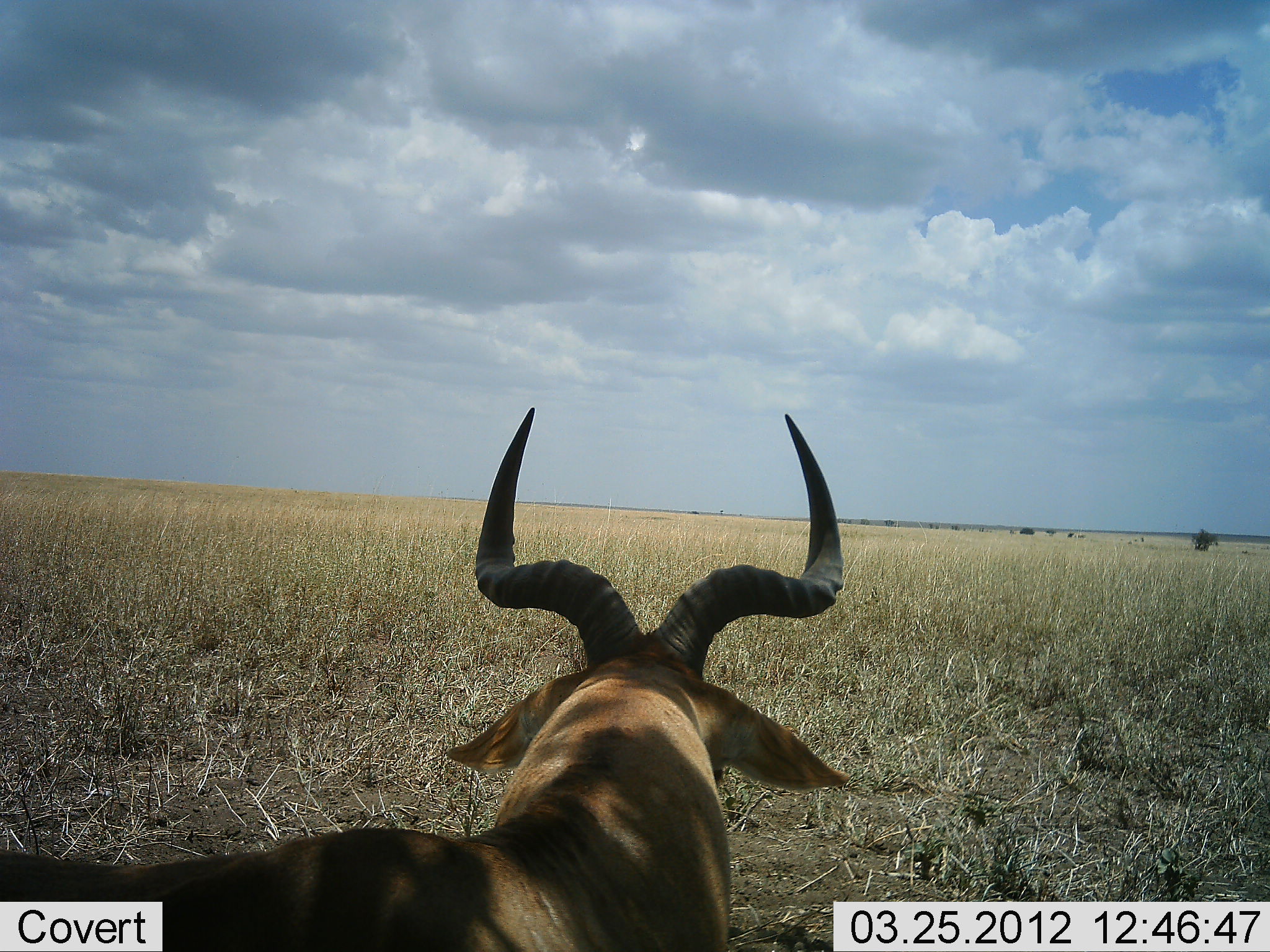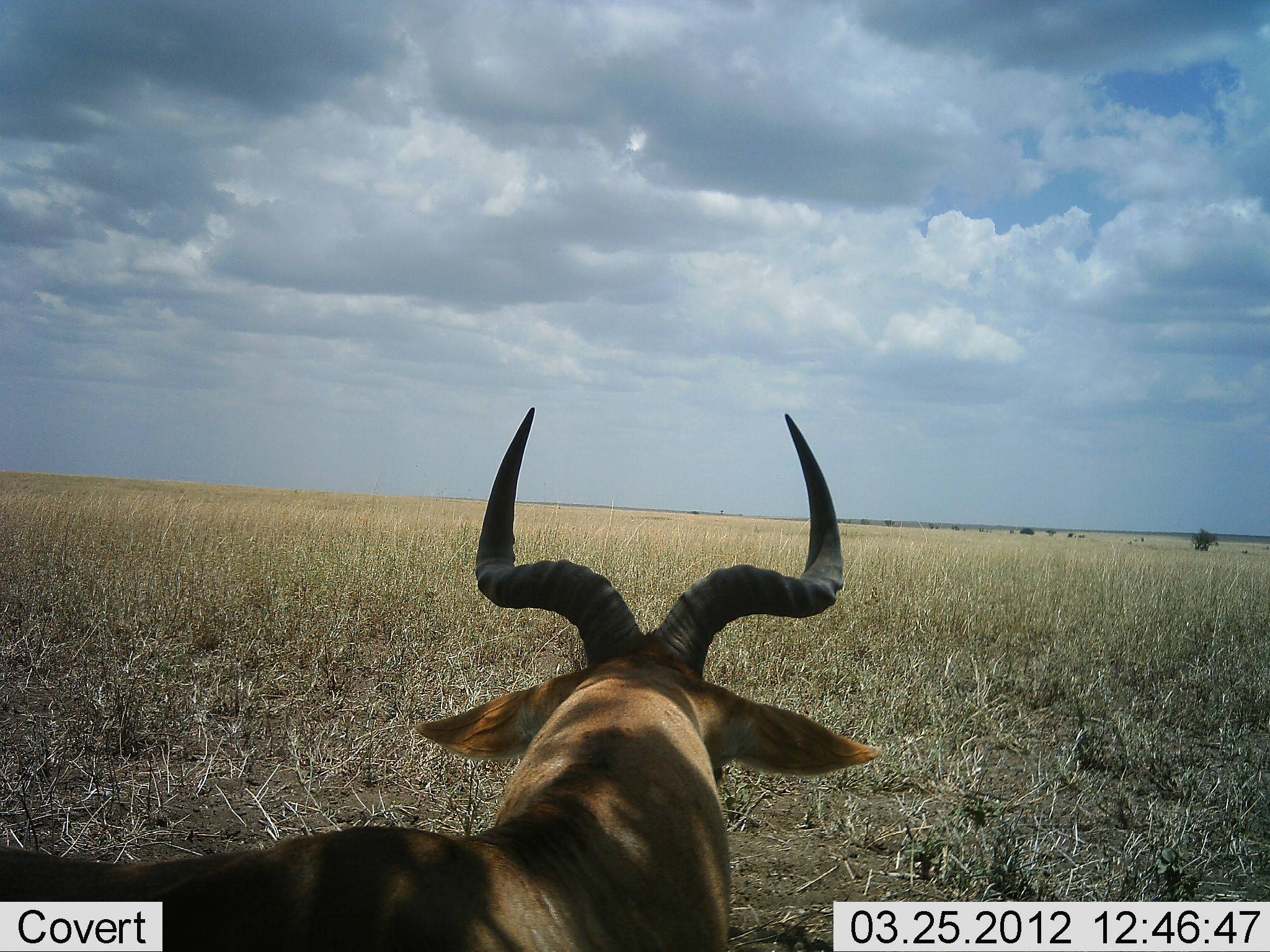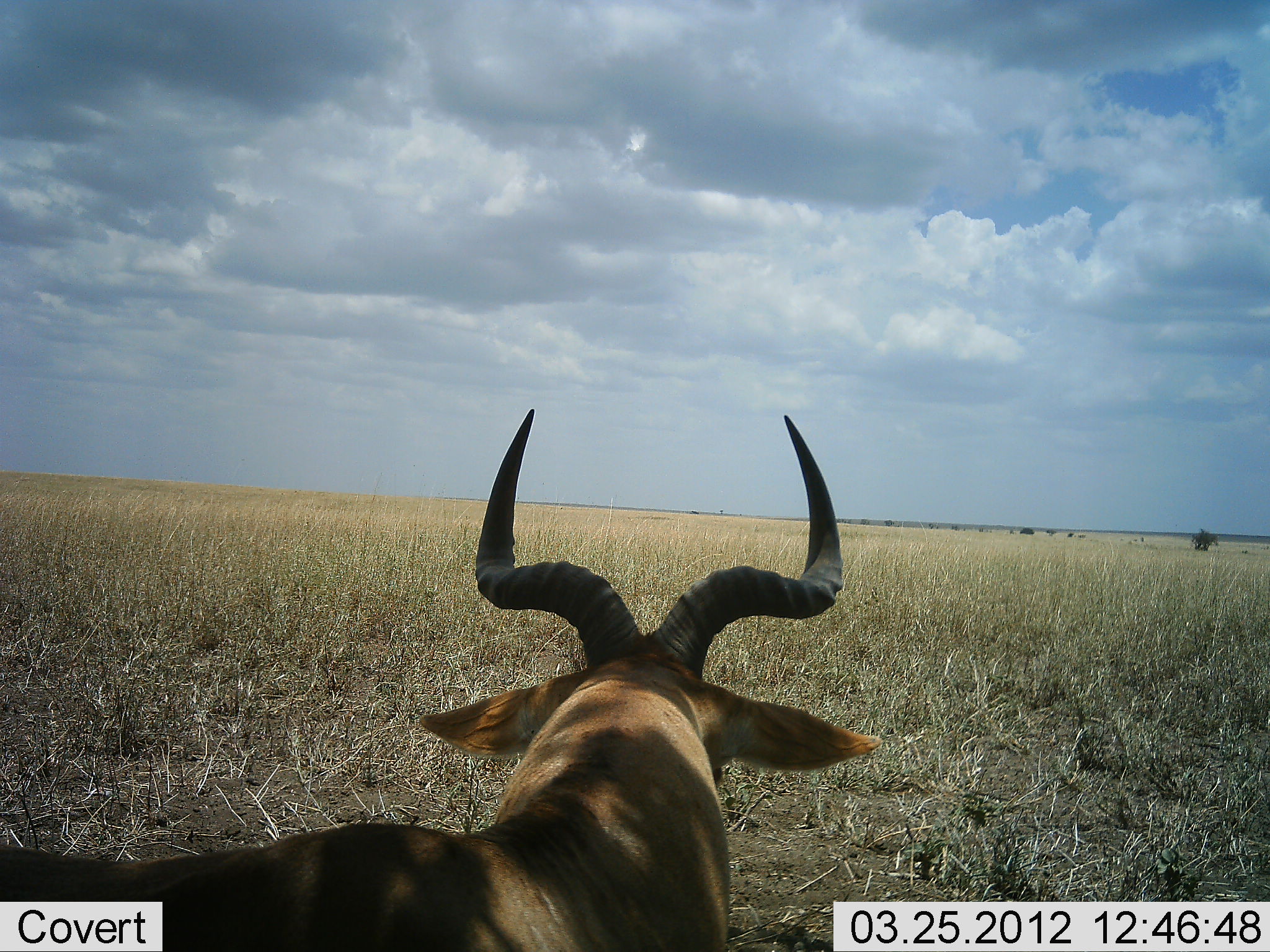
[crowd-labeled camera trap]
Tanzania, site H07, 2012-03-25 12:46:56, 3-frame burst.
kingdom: Animalia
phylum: Chordata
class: Mammalia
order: Artiodactyla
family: Bovidae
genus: Alcelaphus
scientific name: Alcelaphus buselaphus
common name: hartebeest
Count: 1.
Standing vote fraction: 40%.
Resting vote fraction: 60%.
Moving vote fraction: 0%.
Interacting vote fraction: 0%.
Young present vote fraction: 0%.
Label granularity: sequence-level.